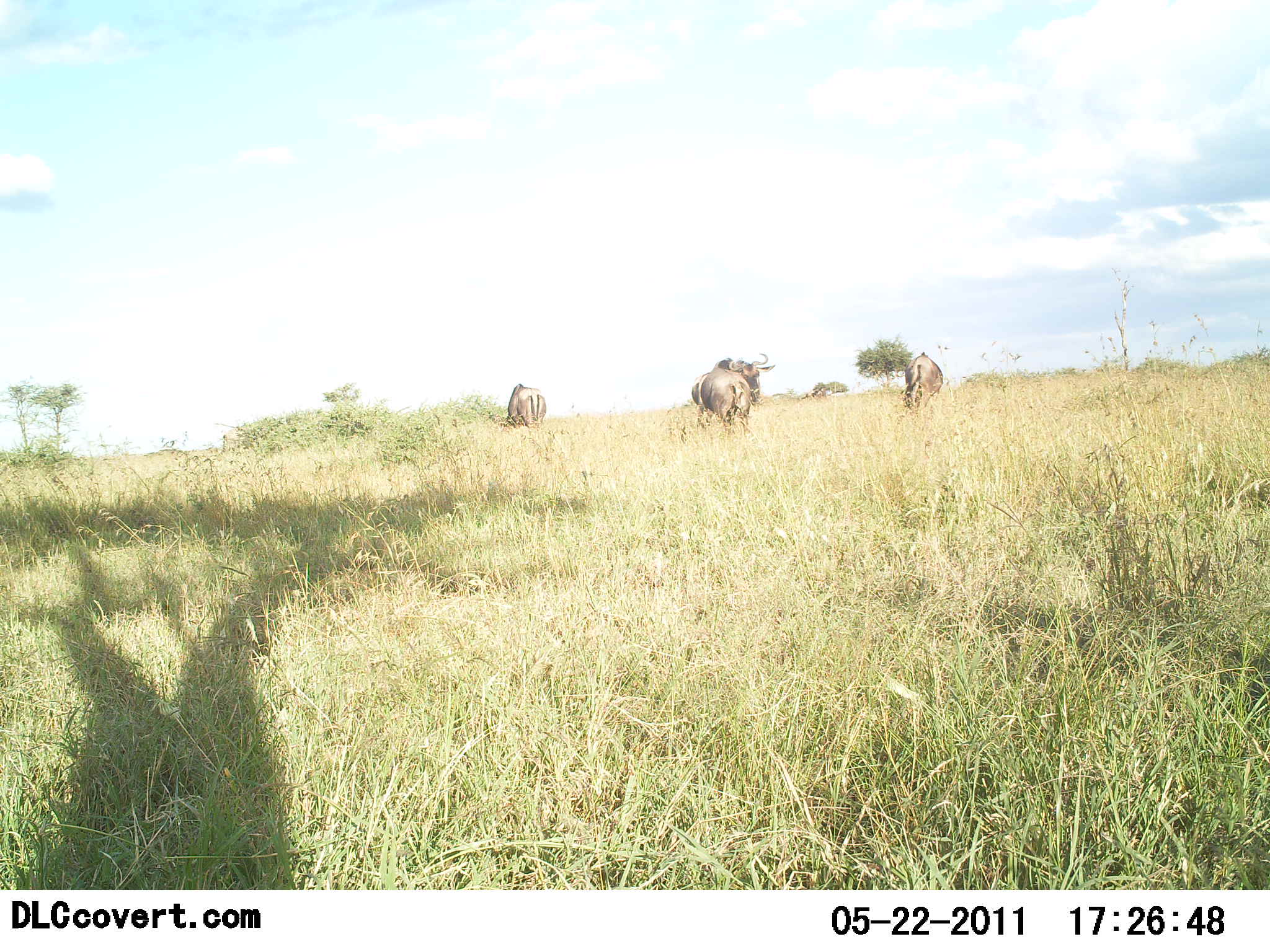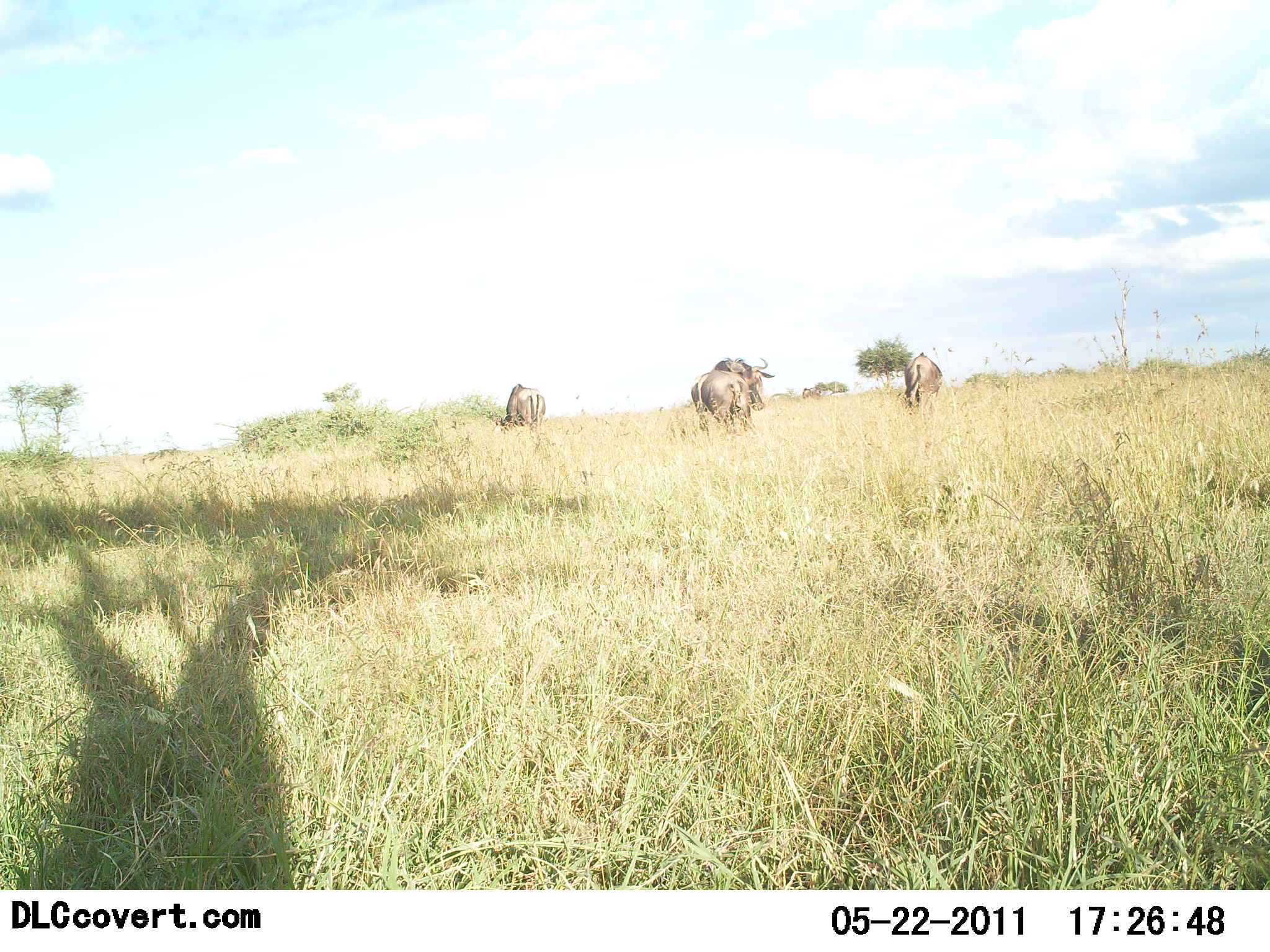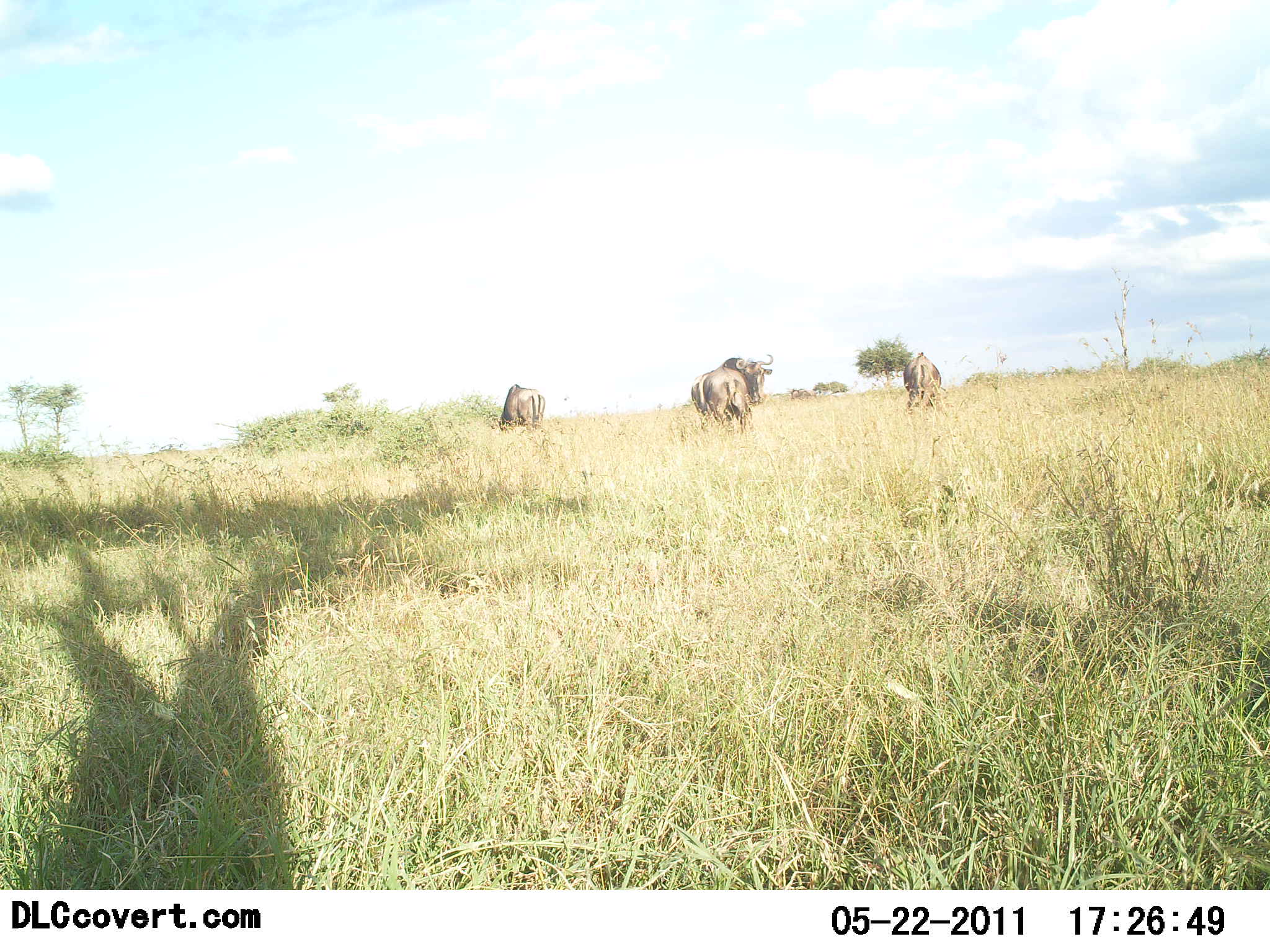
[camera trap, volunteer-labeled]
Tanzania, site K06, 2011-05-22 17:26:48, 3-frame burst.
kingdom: Animalia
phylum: Chordata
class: Mammalia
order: Artiodactyla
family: Bovidae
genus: Connochaetes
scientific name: Connochaetes taurinus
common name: blue wildebeest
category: wildebeest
Wildebeest (blue wildebeest) (Connochaetes taurinus), count 4. Behavior (volunteer vote fractions): standing 60%, resting 0%, moving 20%, interacting 0%. Young present (vote fraction): 0%. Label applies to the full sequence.